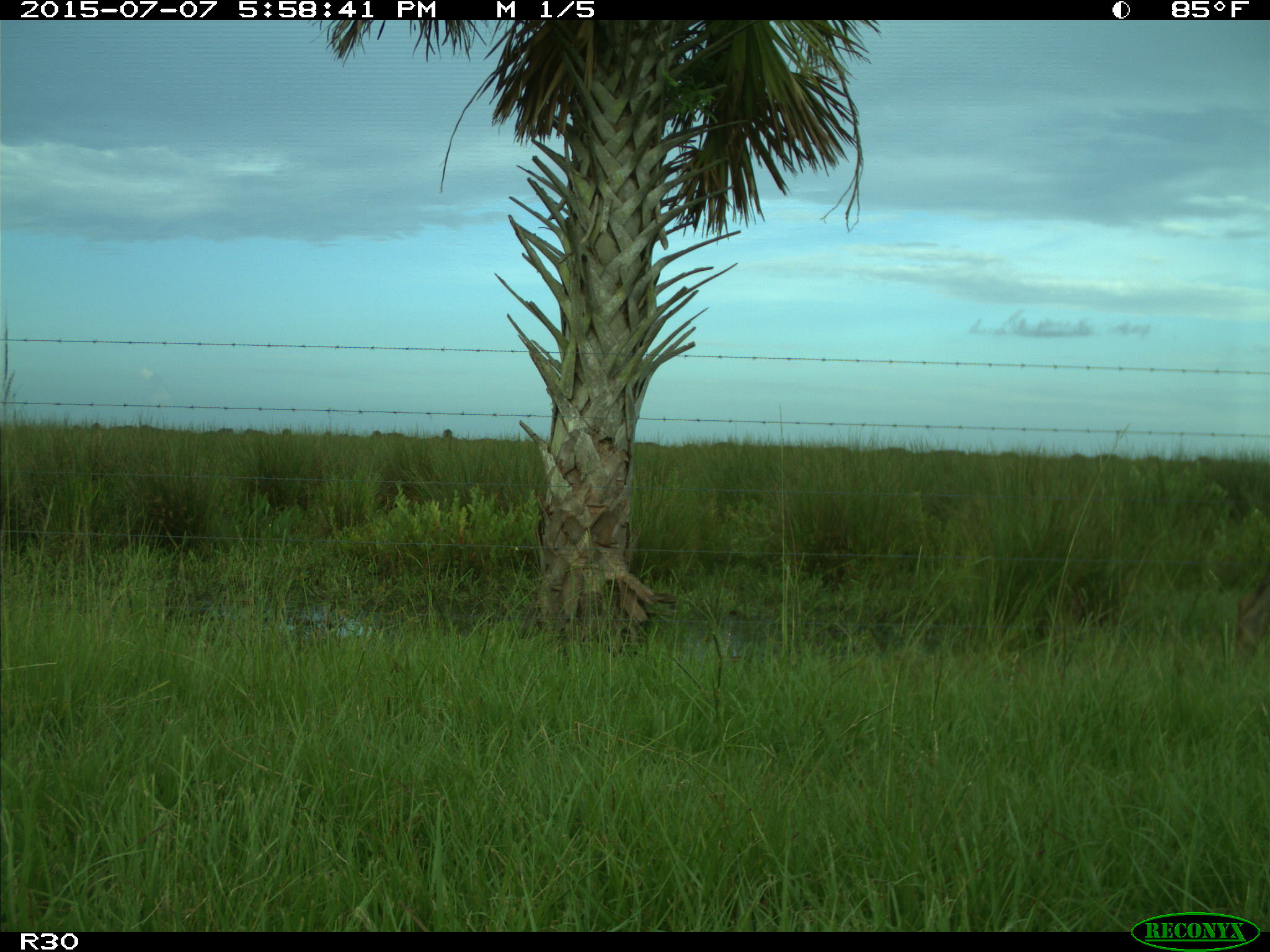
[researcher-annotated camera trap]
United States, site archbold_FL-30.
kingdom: Animalia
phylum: Chordata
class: Mammalia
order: Artiodactyla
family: Bovidae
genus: Bos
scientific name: Bos taurus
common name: domestic cow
Bos taurus (domestic cow).